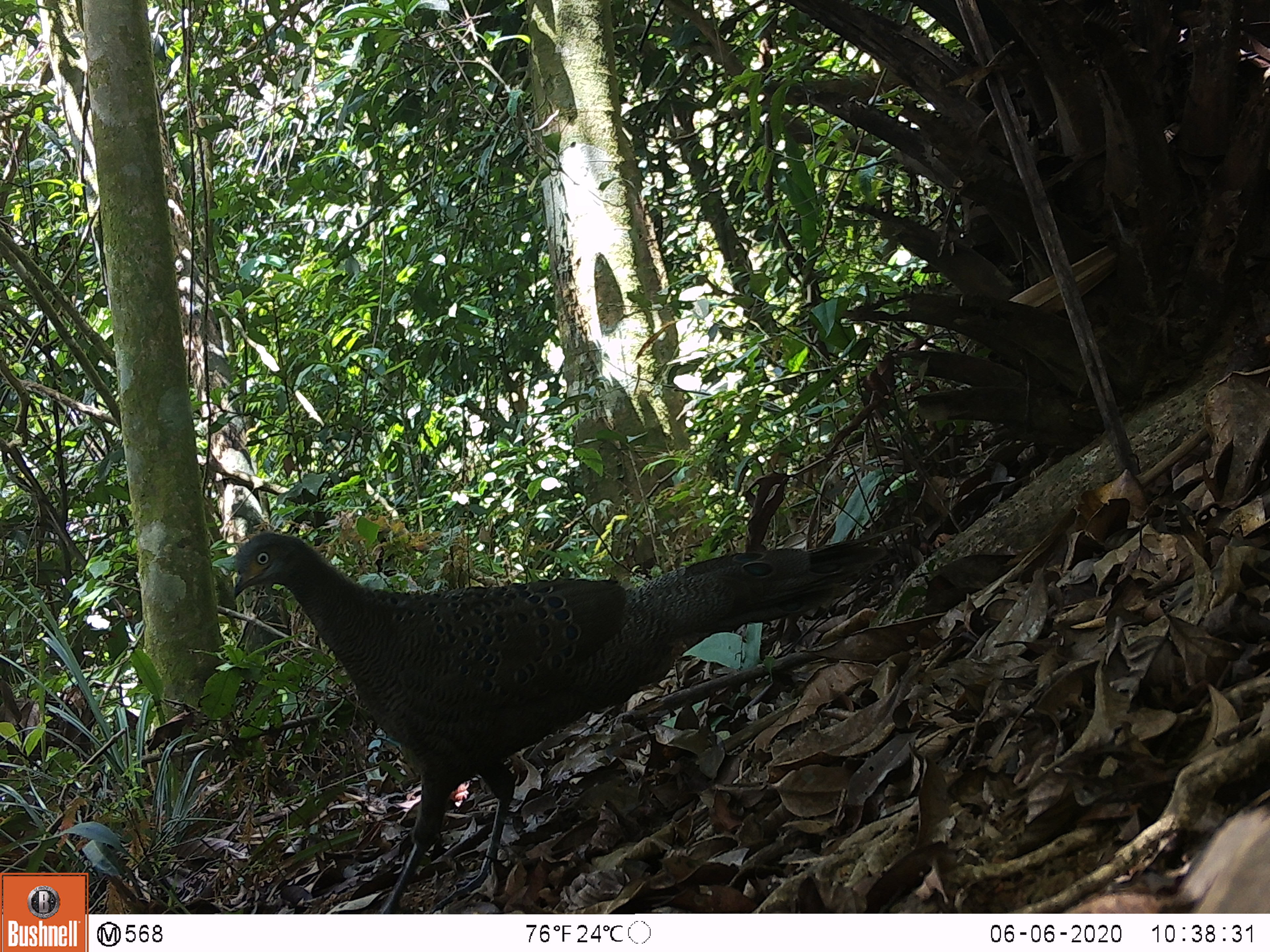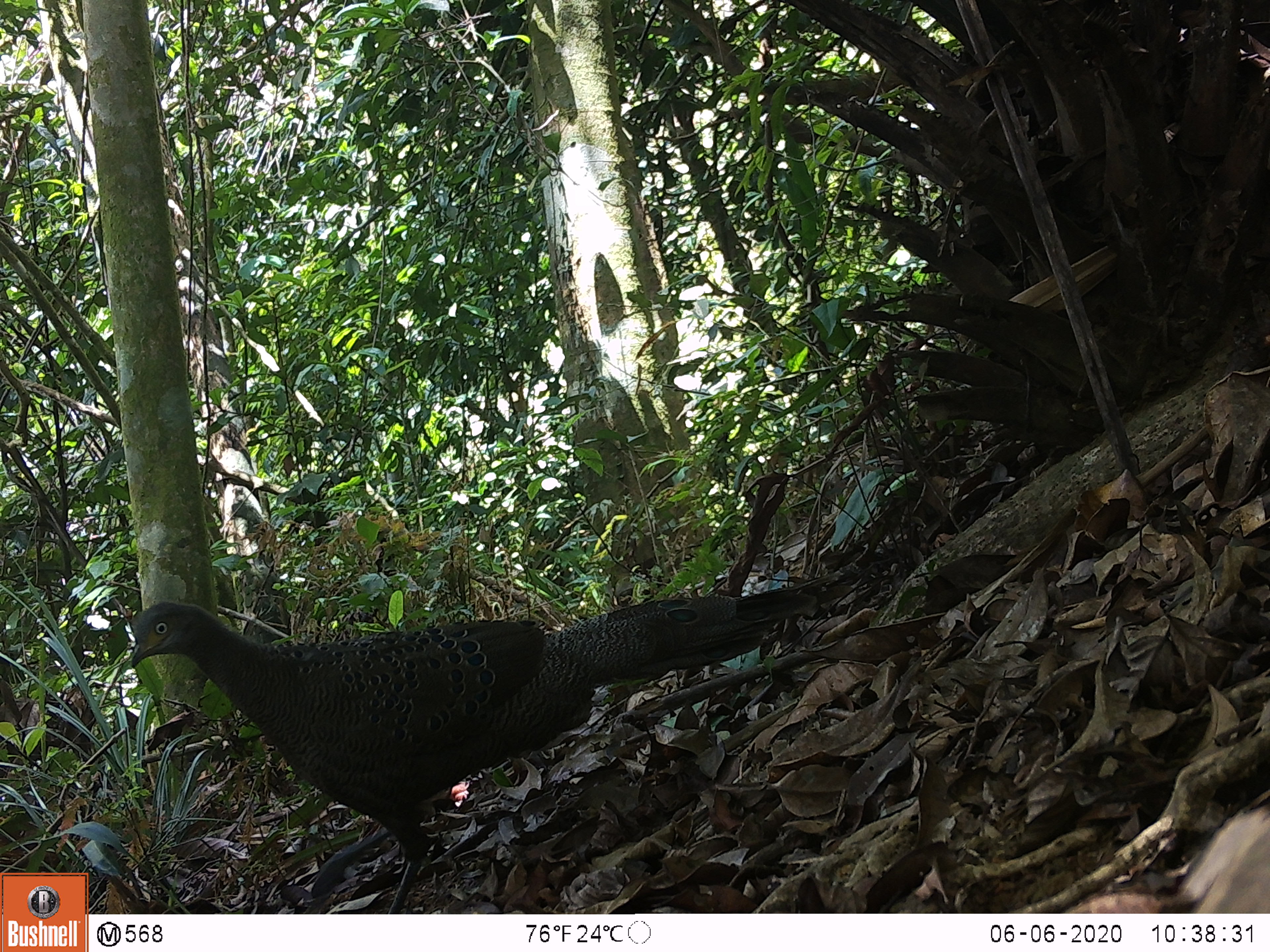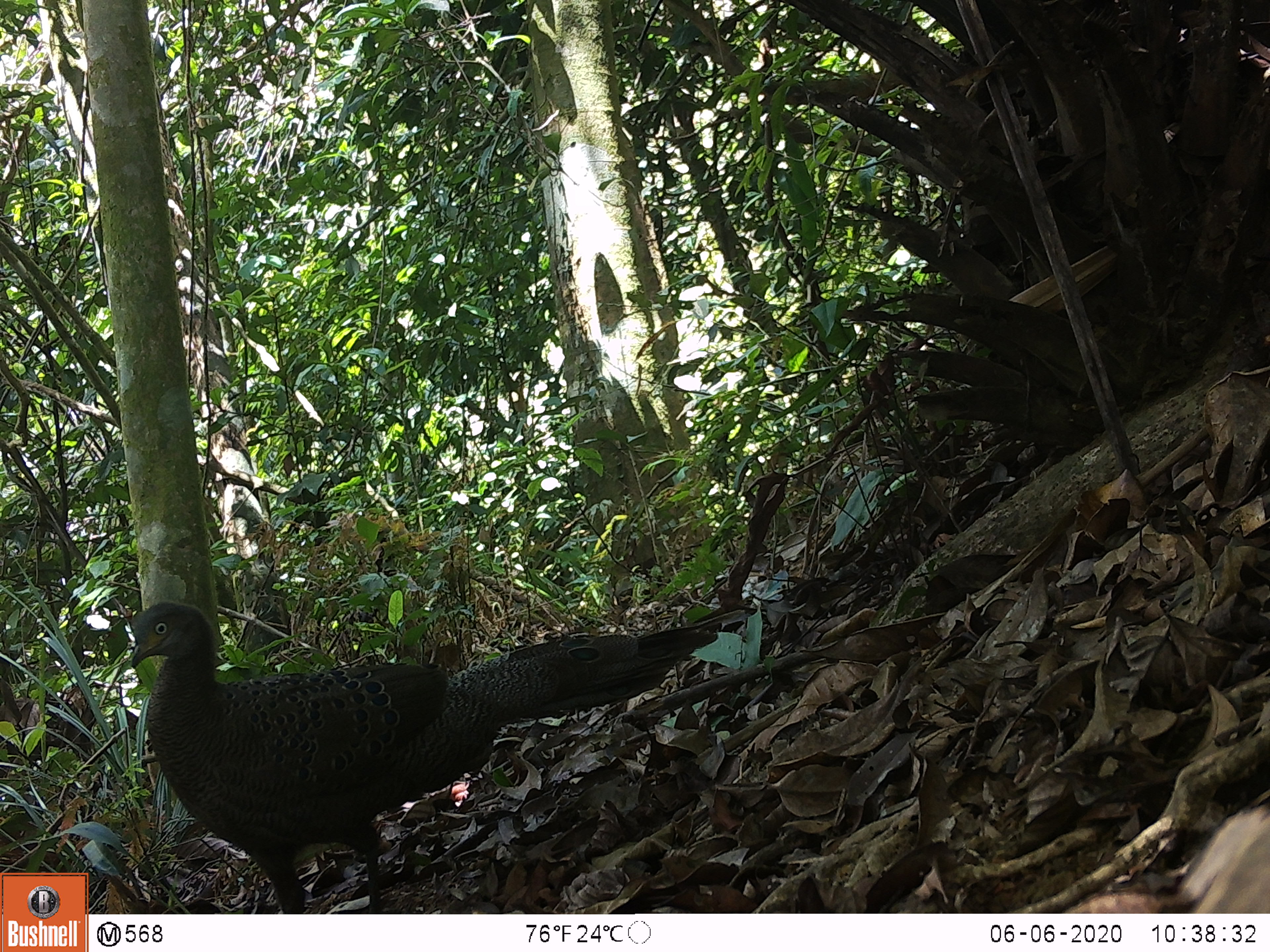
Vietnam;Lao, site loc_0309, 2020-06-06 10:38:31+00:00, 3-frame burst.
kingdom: Animalia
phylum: Chordata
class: Aves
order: Galliformes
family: Phasianidae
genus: Polyplectron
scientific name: Polyplectron bicalcaratum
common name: gray peacock-pheasant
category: grey peacock pheasant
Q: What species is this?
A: Grey peacock pheasant (gray peacock-pheasant) (Polyplectron bicalcaratum).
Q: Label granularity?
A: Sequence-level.